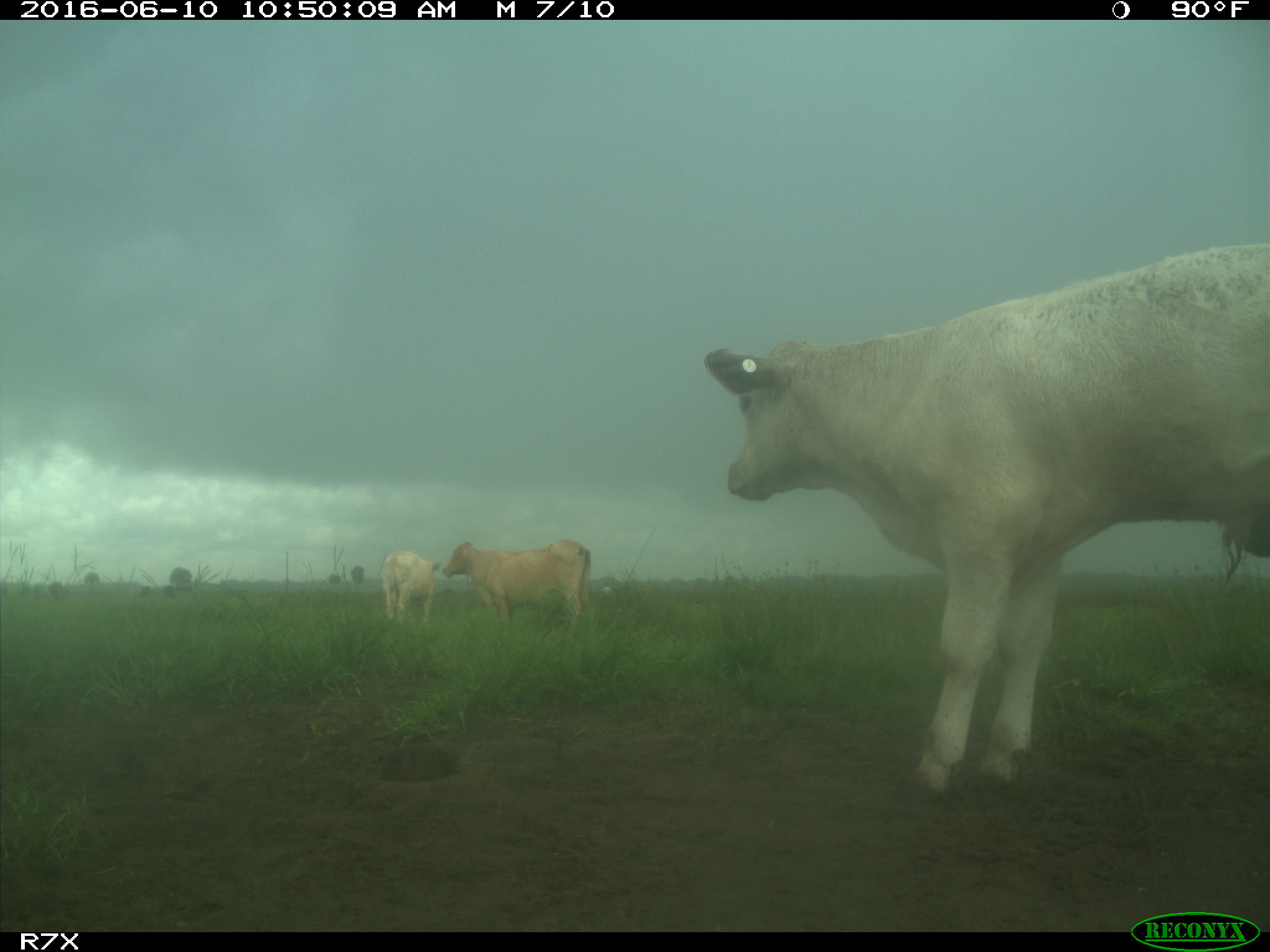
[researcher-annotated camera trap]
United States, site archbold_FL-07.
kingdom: Animalia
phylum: Chordata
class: Mammalia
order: Artiodactyla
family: Bovidae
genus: Bos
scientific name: Bos taurus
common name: domestic cow